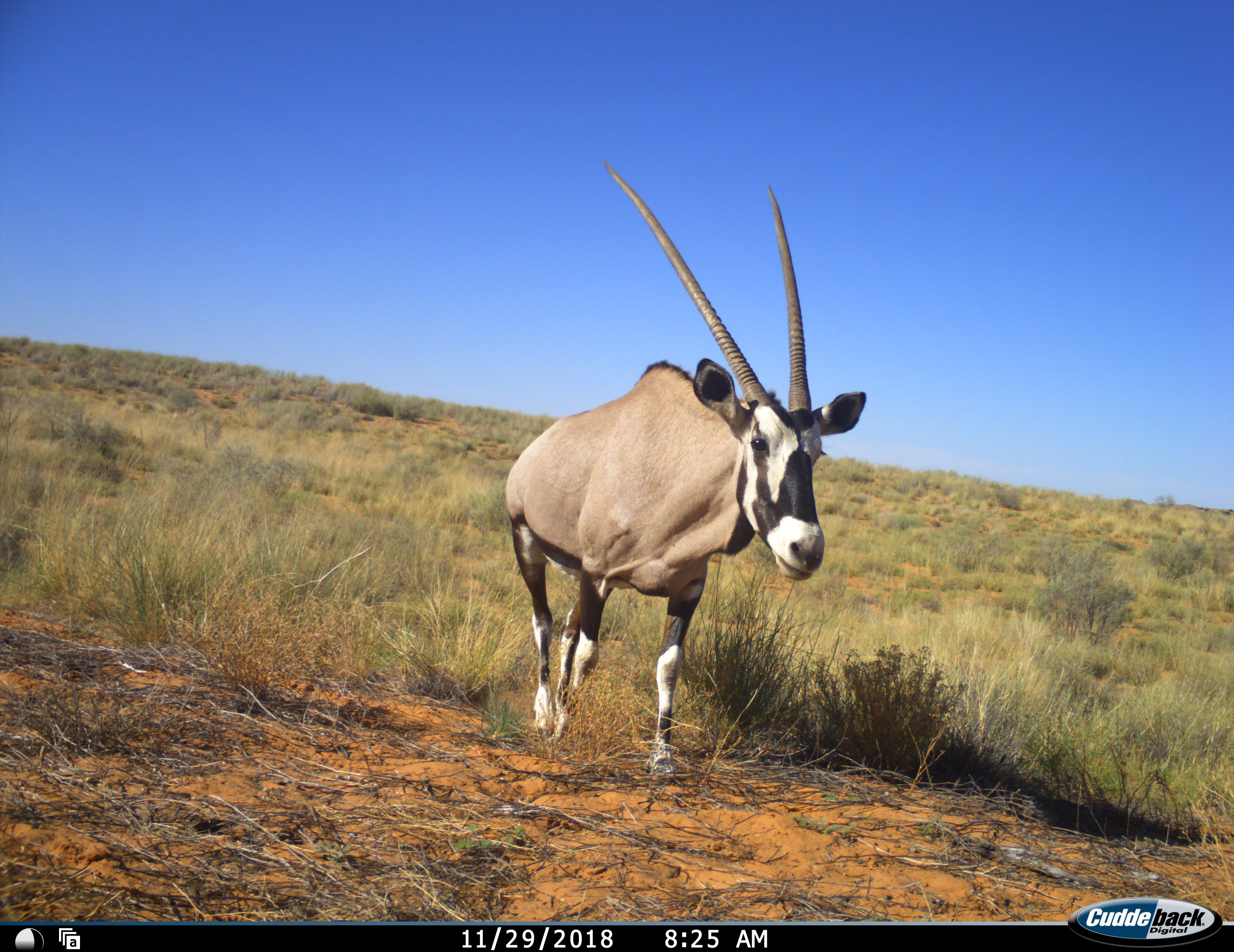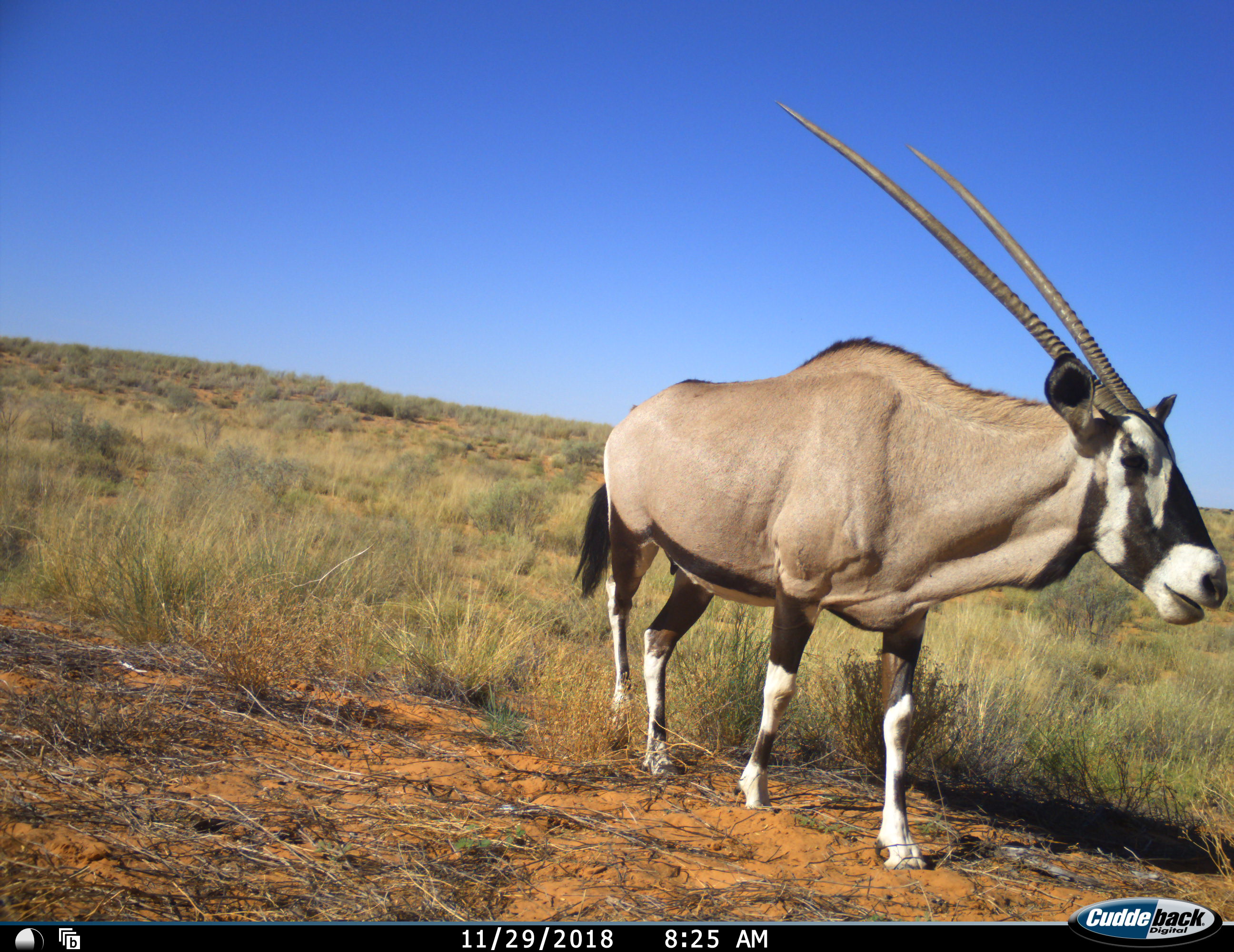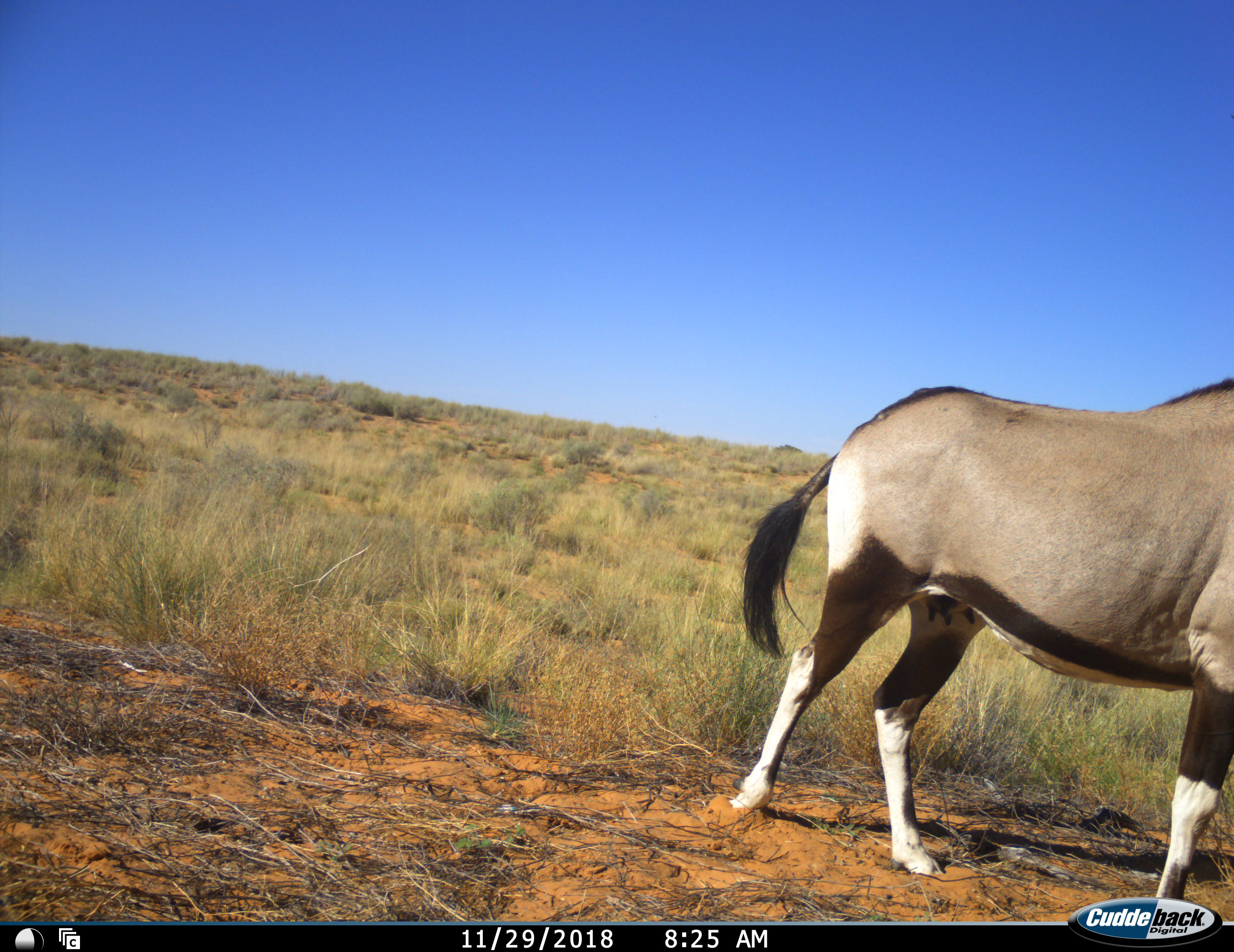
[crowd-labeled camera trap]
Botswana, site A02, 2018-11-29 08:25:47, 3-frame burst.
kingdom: Animalia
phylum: Chordata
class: Mammalia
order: Artiodactyla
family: Bovidae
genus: Oryx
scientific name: Oryx gazella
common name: gemsbok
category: gemsbokoryx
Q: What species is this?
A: Gemsbokoryx (gemsbok) (Oryx gazella).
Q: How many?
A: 1.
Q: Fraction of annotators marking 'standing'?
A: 0%.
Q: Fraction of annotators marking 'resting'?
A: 0%.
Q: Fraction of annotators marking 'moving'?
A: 100%.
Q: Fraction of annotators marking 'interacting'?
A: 0%.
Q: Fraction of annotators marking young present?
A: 0%.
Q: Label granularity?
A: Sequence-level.